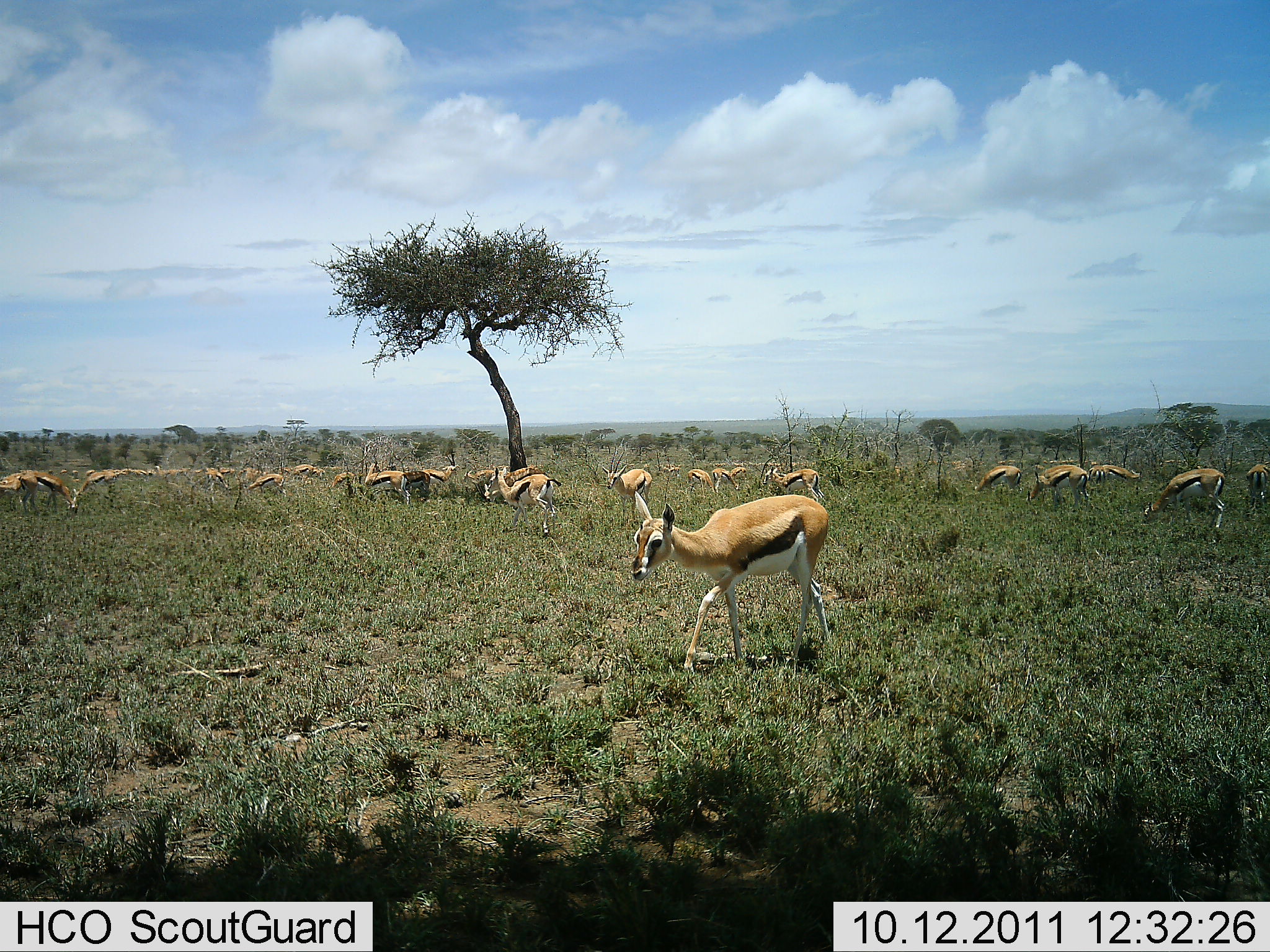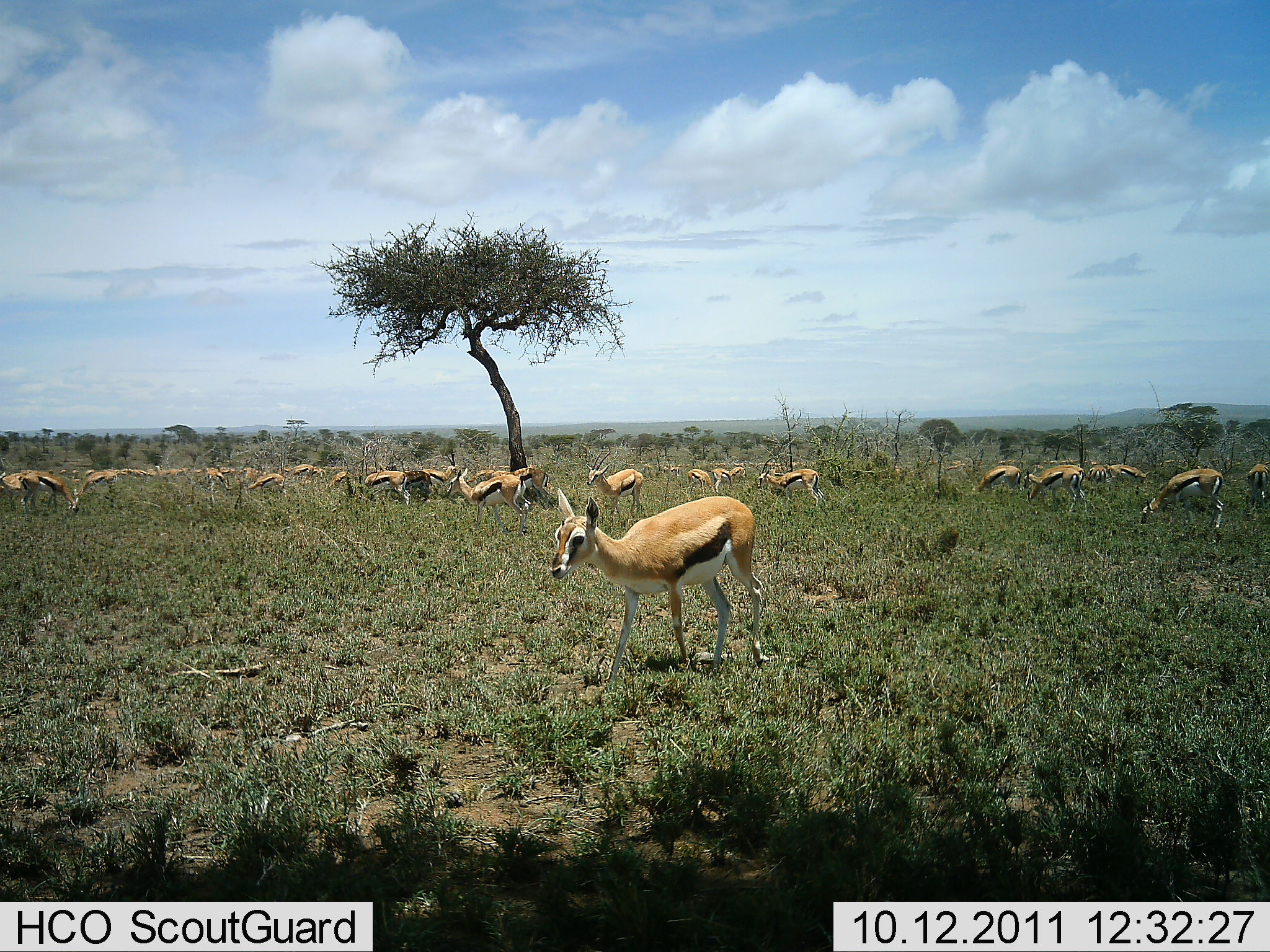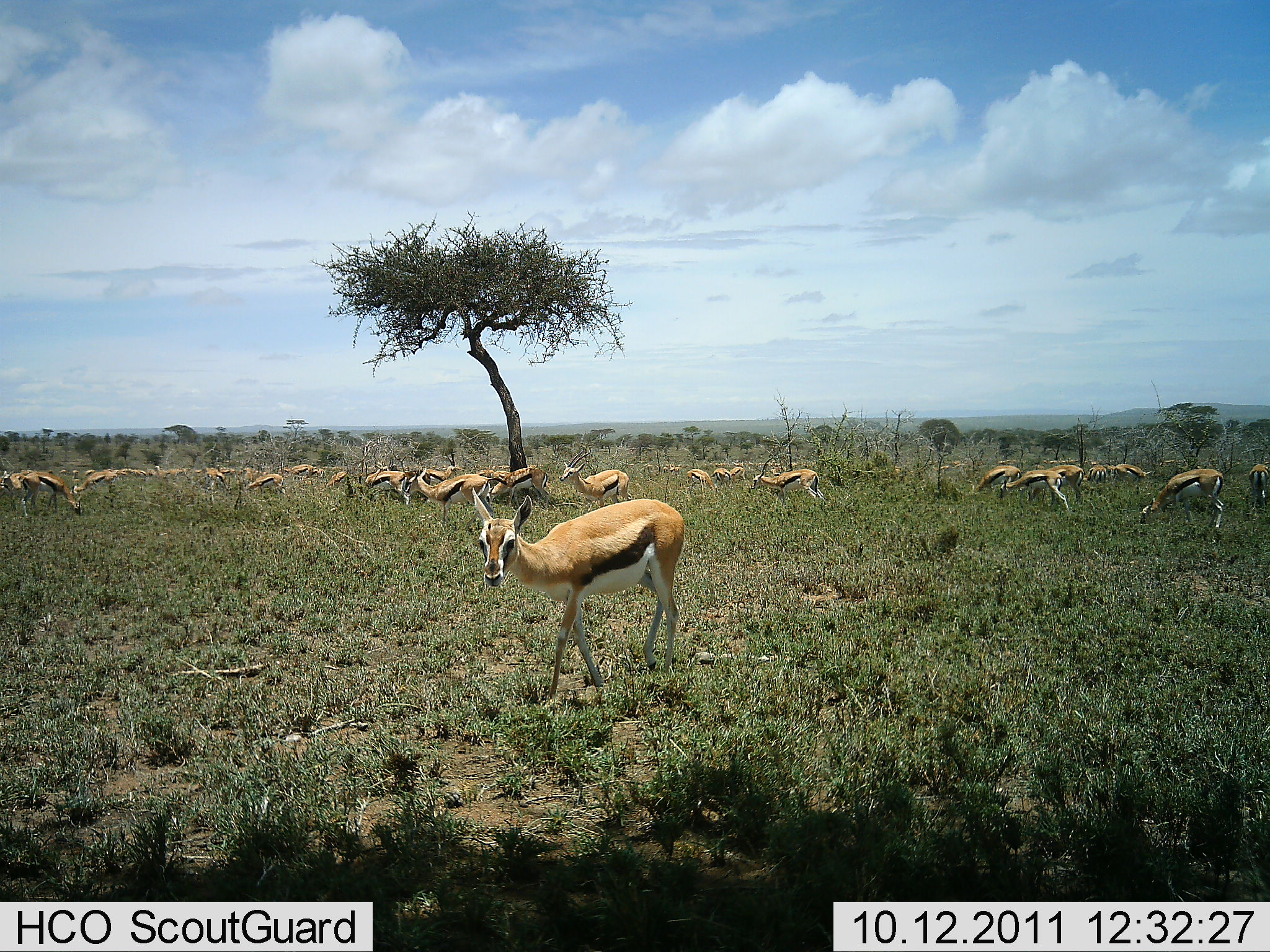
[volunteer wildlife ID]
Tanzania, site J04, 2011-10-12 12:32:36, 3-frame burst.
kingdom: Animalia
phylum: Chordata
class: Mammalia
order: Artiodactyla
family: Bovidae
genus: Eudorcas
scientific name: Eudorcas thomsonii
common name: thomson's gazelle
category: gazellethomsons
Gazellethomsons (thomson's gazelle) (Eudorcas thomsonii), count 11-50. Behavior (volunteer vote fractions): standing 64%, resting 0%, moving 45%, interacting 9%. Young present (vote fraction): 0%. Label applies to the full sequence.